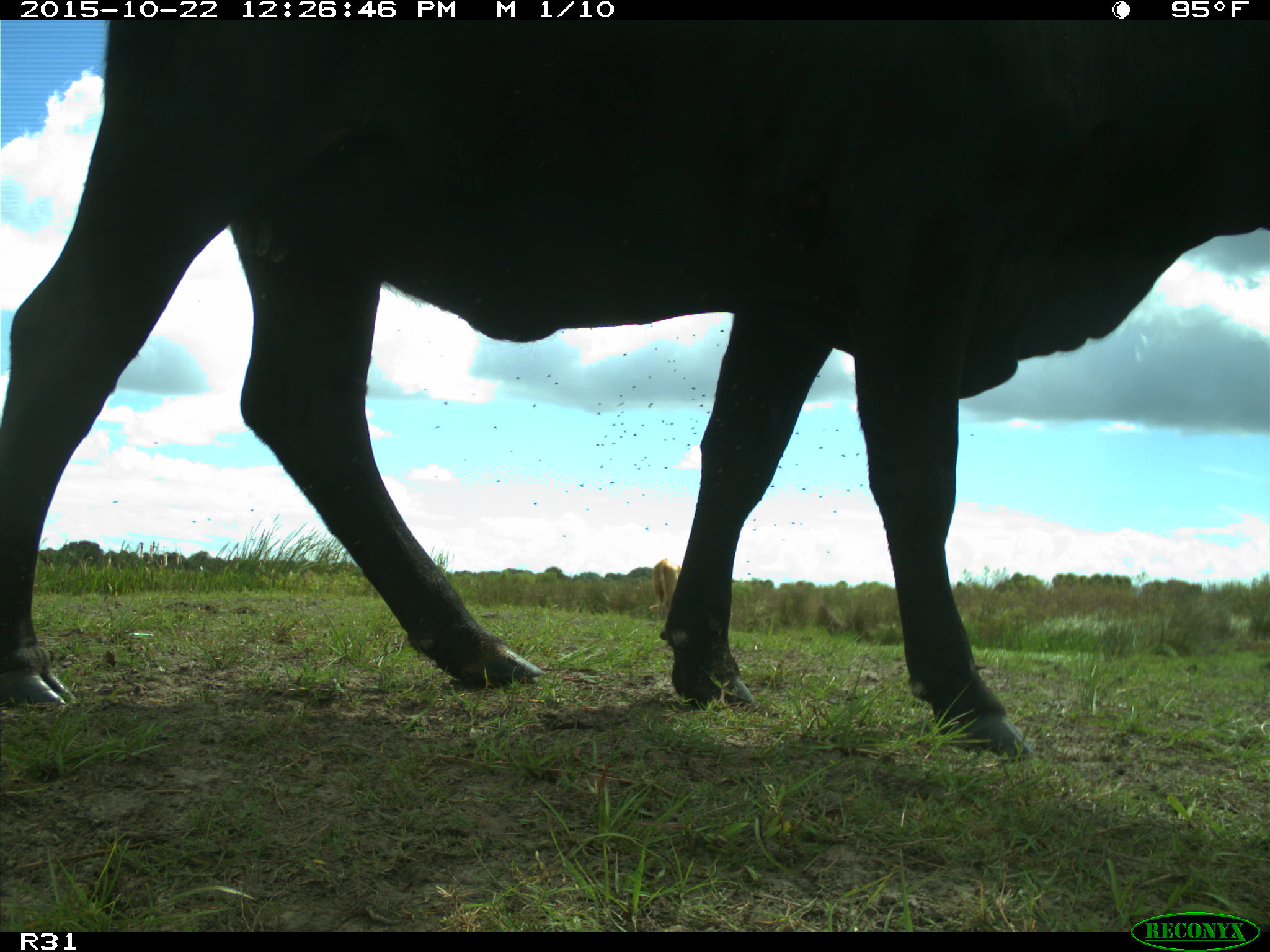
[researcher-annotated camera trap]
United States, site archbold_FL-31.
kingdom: Animalia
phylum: Chordata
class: Mammalia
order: Artiodactyla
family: Bovidae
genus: Bos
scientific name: Bos taurus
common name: domestic cow